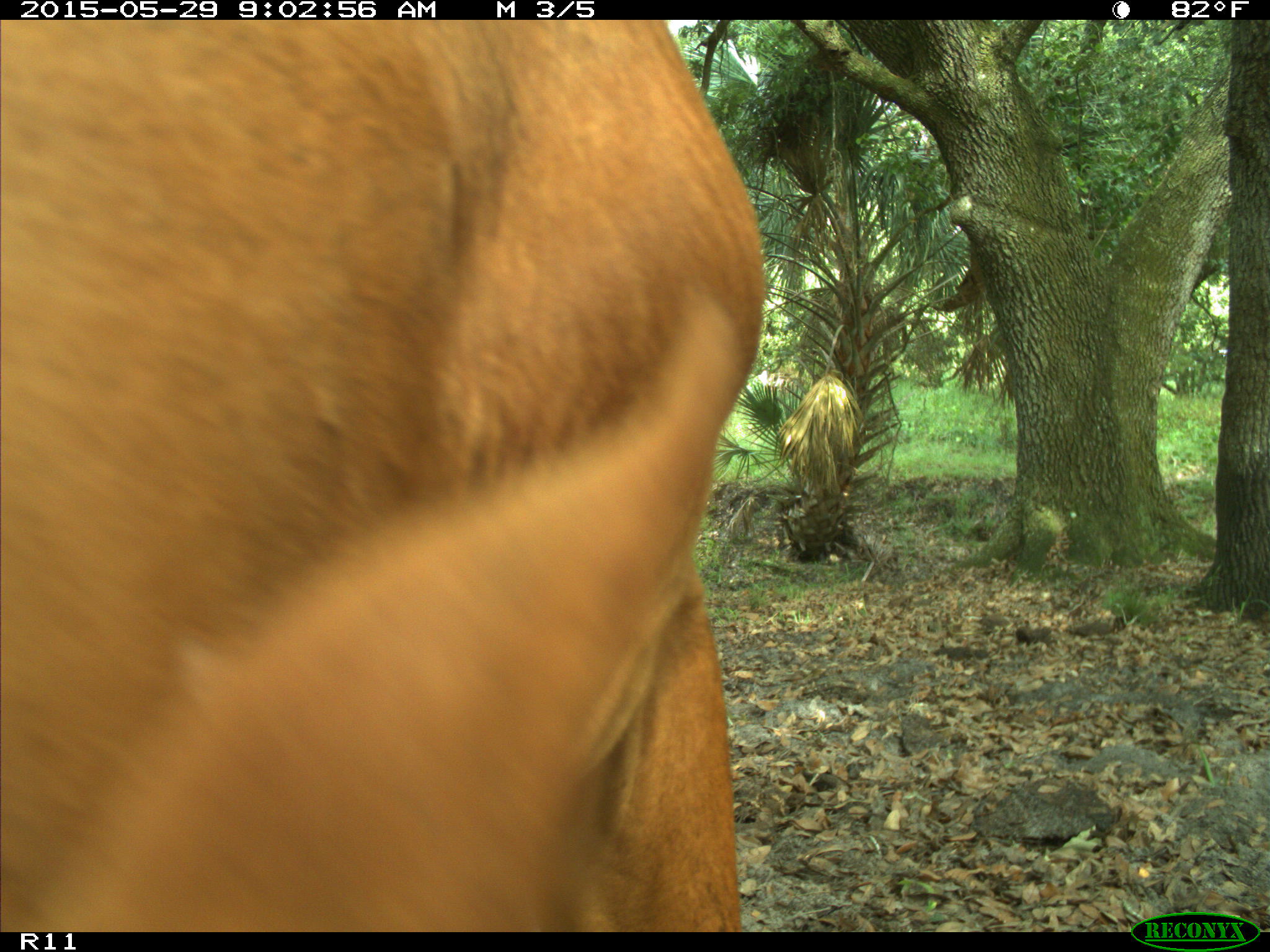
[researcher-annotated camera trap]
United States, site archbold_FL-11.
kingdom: Animalia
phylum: Chordata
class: Mammalia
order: Artiodactyla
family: Bovidae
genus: Bos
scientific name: Bos taurus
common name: domestic cow